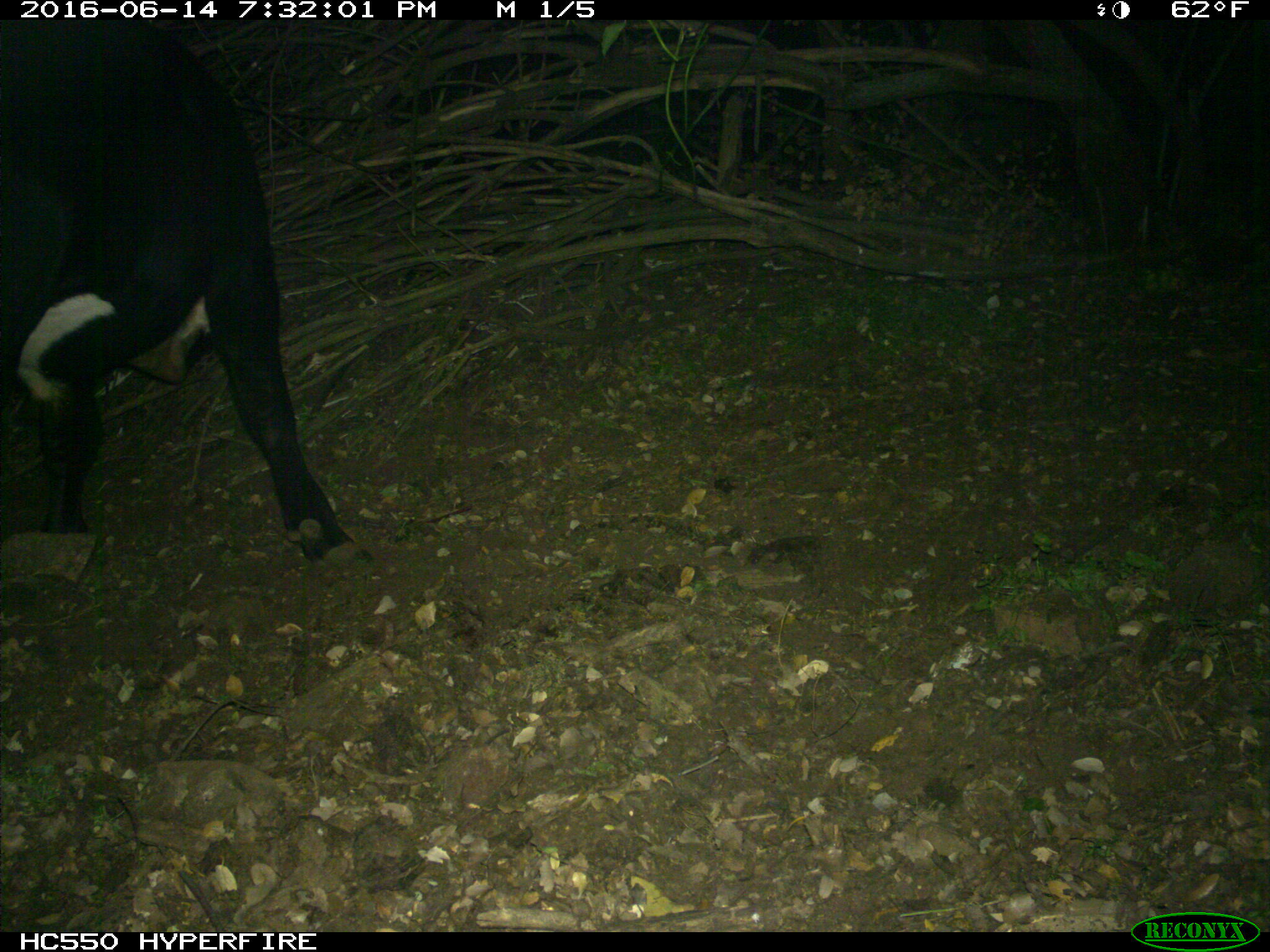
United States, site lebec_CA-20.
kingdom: Animalia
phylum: Chordata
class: Mammalia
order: Artiodactyla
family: Bovidae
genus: Bos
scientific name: Bos taurus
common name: domestic cow